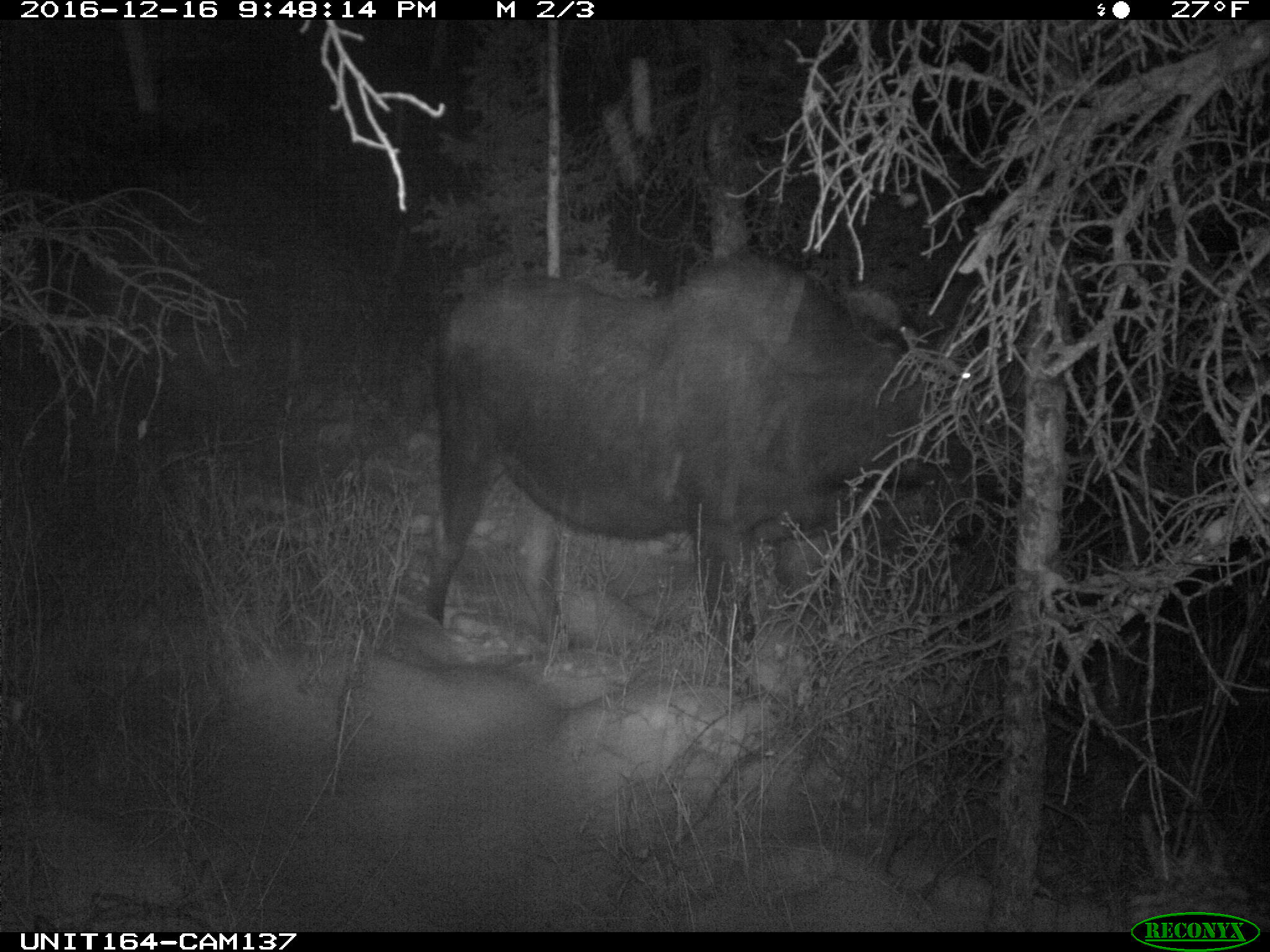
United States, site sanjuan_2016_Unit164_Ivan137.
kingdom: Animalia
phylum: Chordata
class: Mammalia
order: Artiodactyla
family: Cervidae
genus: Alces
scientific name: Alces alces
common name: moose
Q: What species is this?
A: Alces alces (moose).